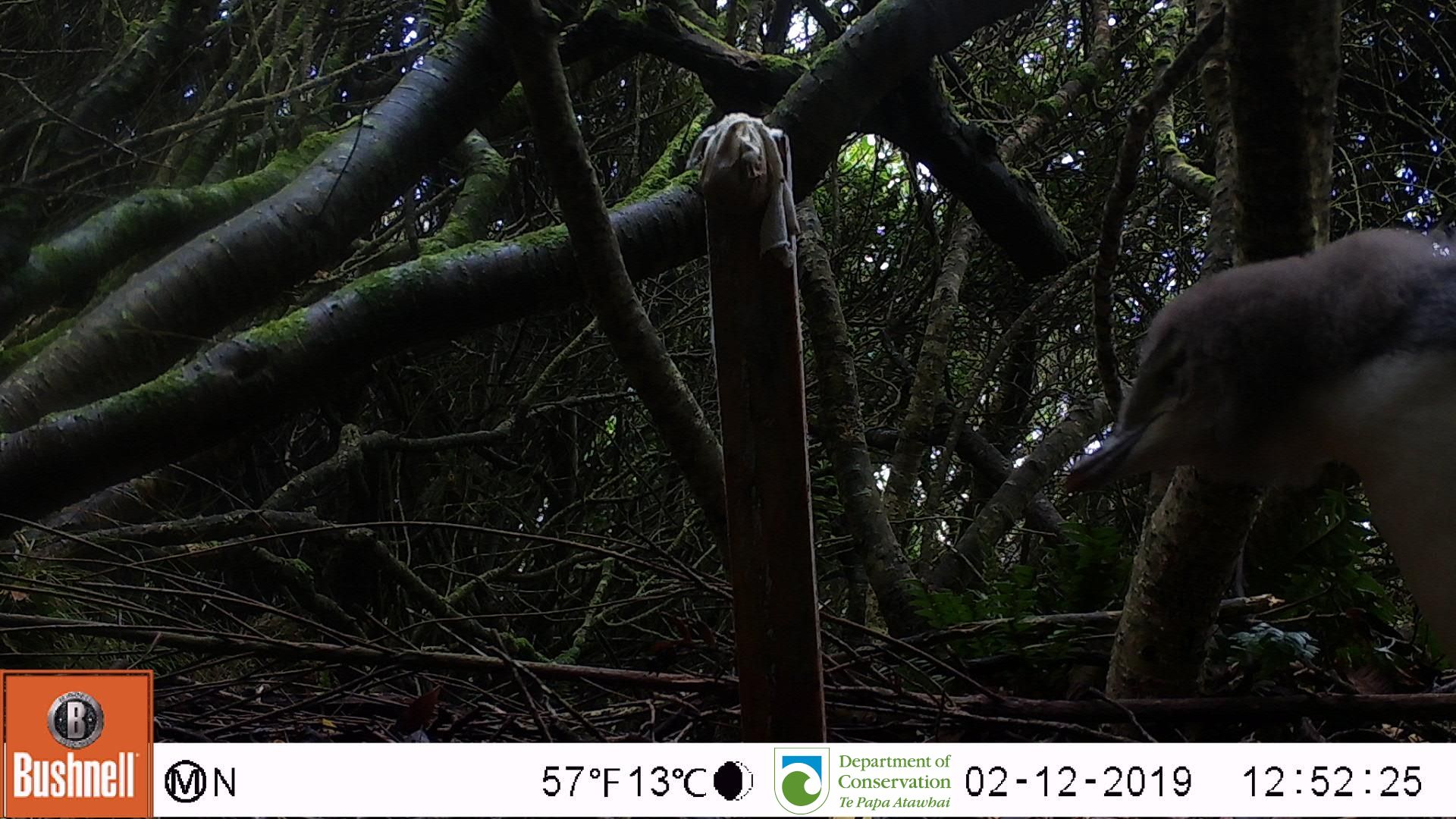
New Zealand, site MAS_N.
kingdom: Animalia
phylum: Chordata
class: Aves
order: Sphenisciformes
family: Spheniscidae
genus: Megadyptes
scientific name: Megadyptes antipodes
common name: yellow-eyed penguin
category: yellow eyed penguin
Yellow eyed penguin (yellow-eyed penguin) (Megadyptes antipodes).